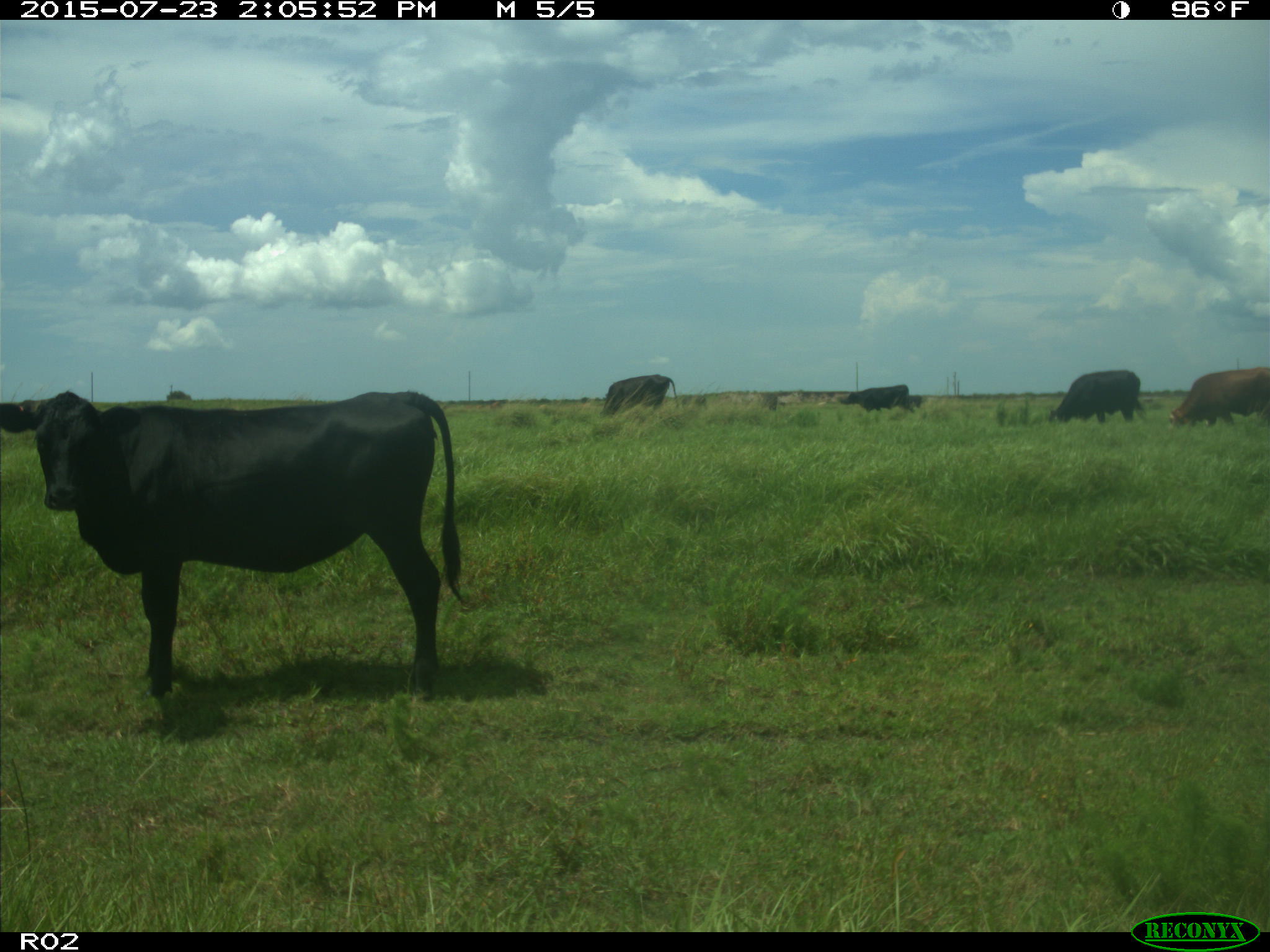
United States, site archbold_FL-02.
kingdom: Animalia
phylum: Chordata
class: Mammalia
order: Artiodactyla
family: Bovidae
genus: Bos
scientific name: Bos taurus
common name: domestic cow